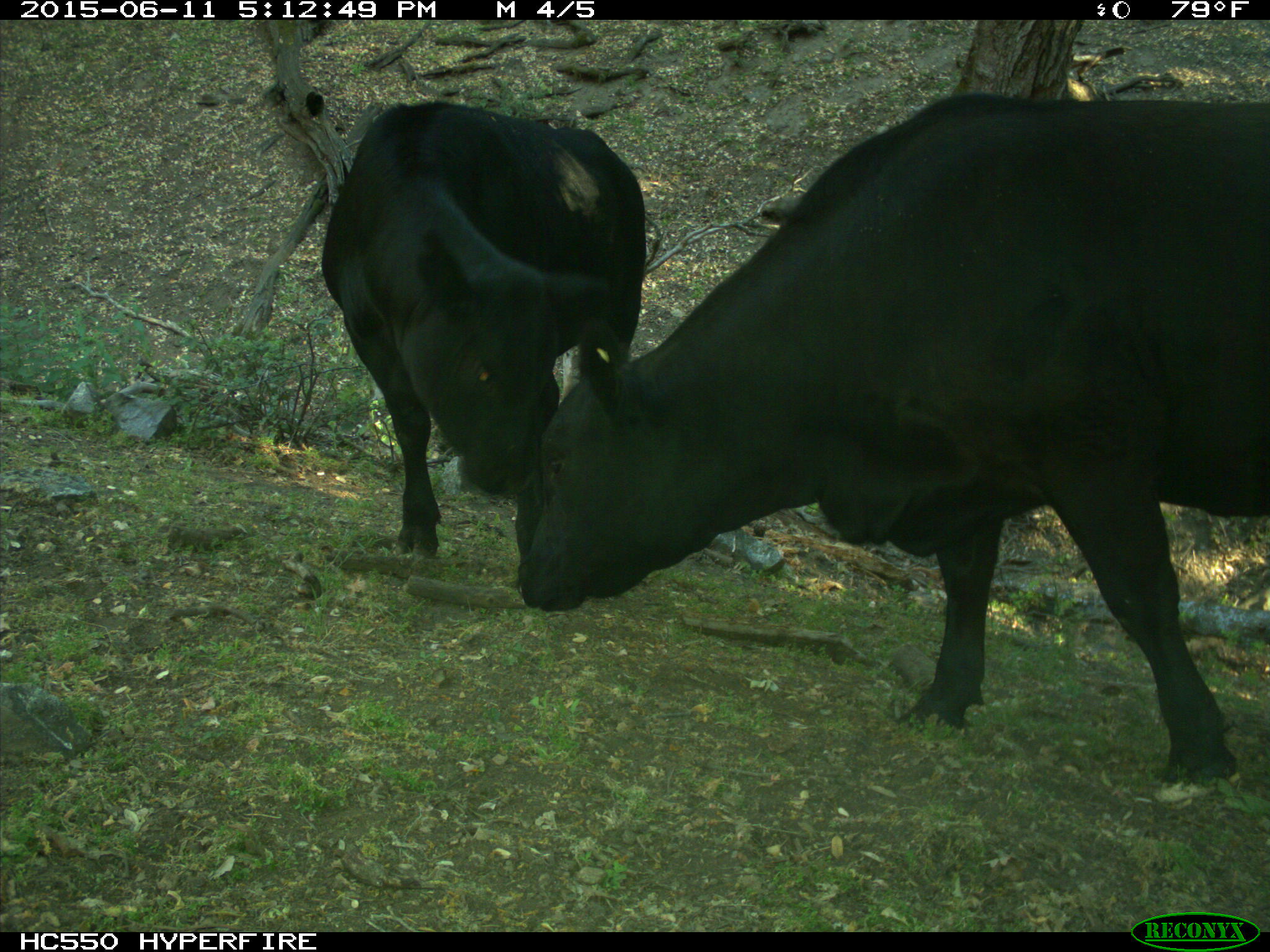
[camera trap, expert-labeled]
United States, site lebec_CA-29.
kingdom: Animalia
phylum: Chordata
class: Mammalia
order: Artiodactyla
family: Bovidae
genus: Bos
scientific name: Bos taurus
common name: domestic cow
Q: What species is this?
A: Bos taurus (domestic cow).